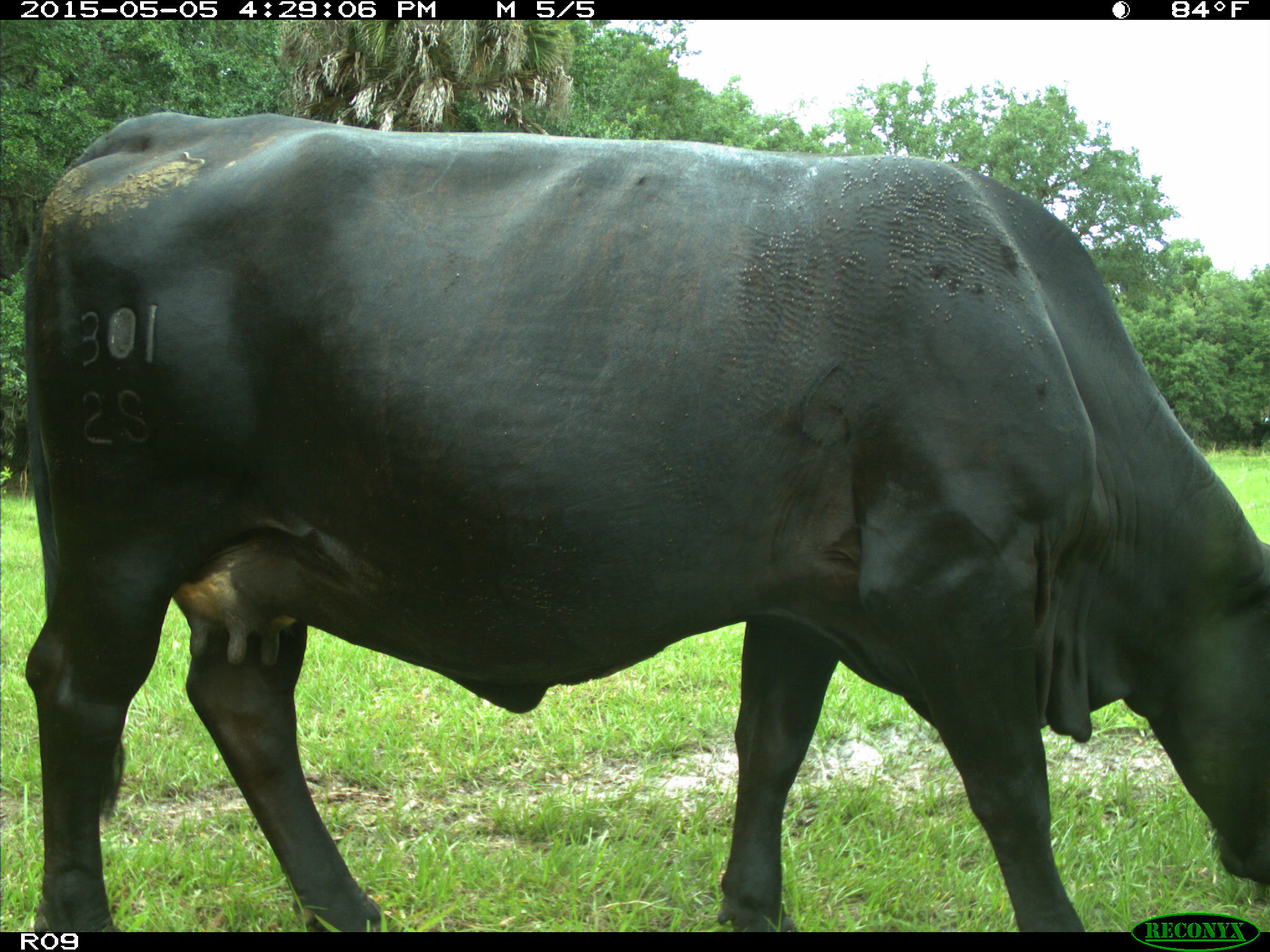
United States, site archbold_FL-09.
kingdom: Animalia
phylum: Chordata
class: Mammalia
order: Artiodactyla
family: Bovidae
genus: Bos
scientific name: Bos taurus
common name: domestic cow